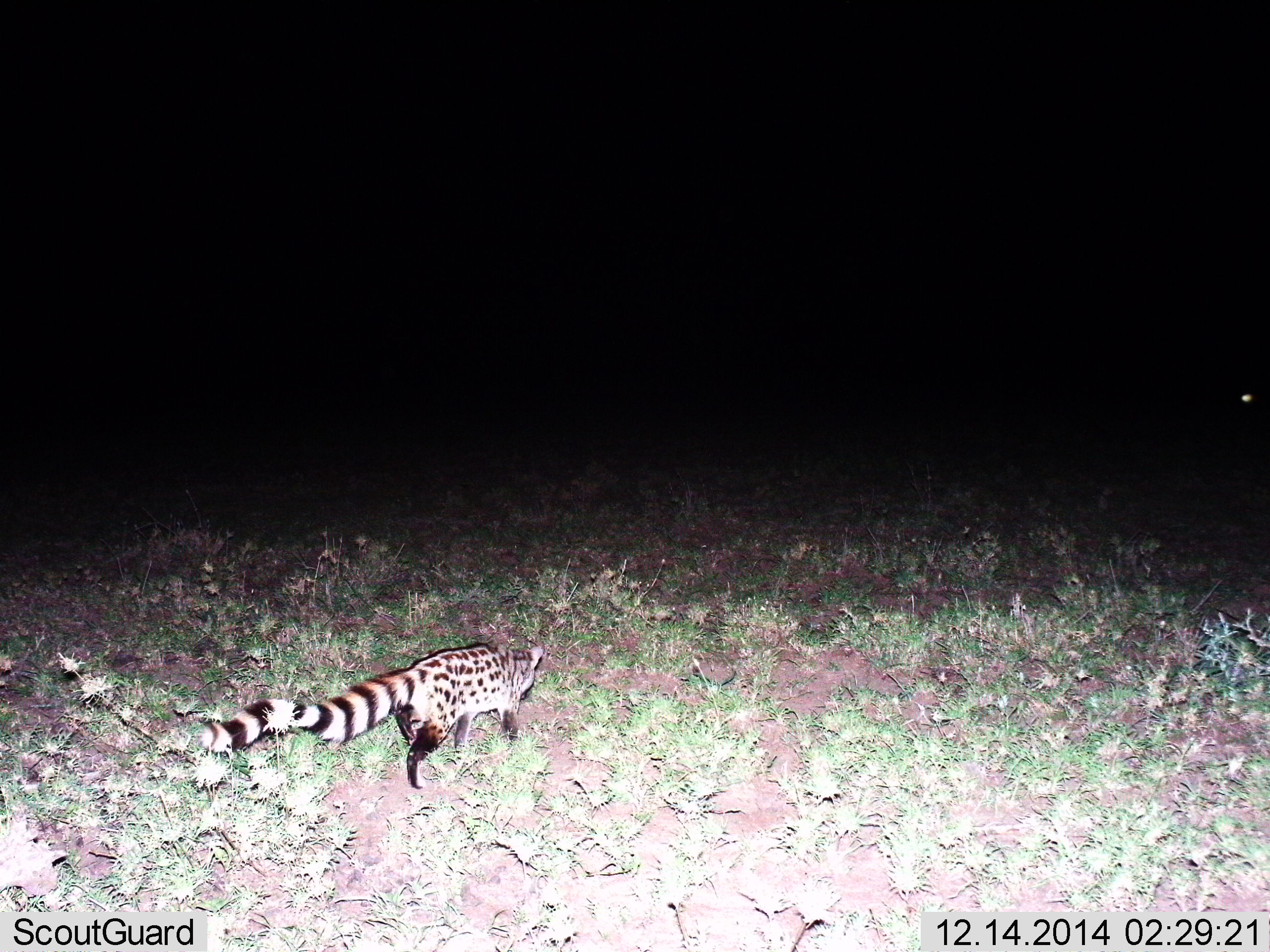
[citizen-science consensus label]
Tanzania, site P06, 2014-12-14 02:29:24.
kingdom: Animalia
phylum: Chordata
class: Mammalia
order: Carnivora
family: Viverridae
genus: Genetta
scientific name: Genetta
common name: genet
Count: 1.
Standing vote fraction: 0%.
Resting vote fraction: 0%.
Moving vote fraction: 100%.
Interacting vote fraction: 0%.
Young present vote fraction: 0%.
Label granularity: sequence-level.